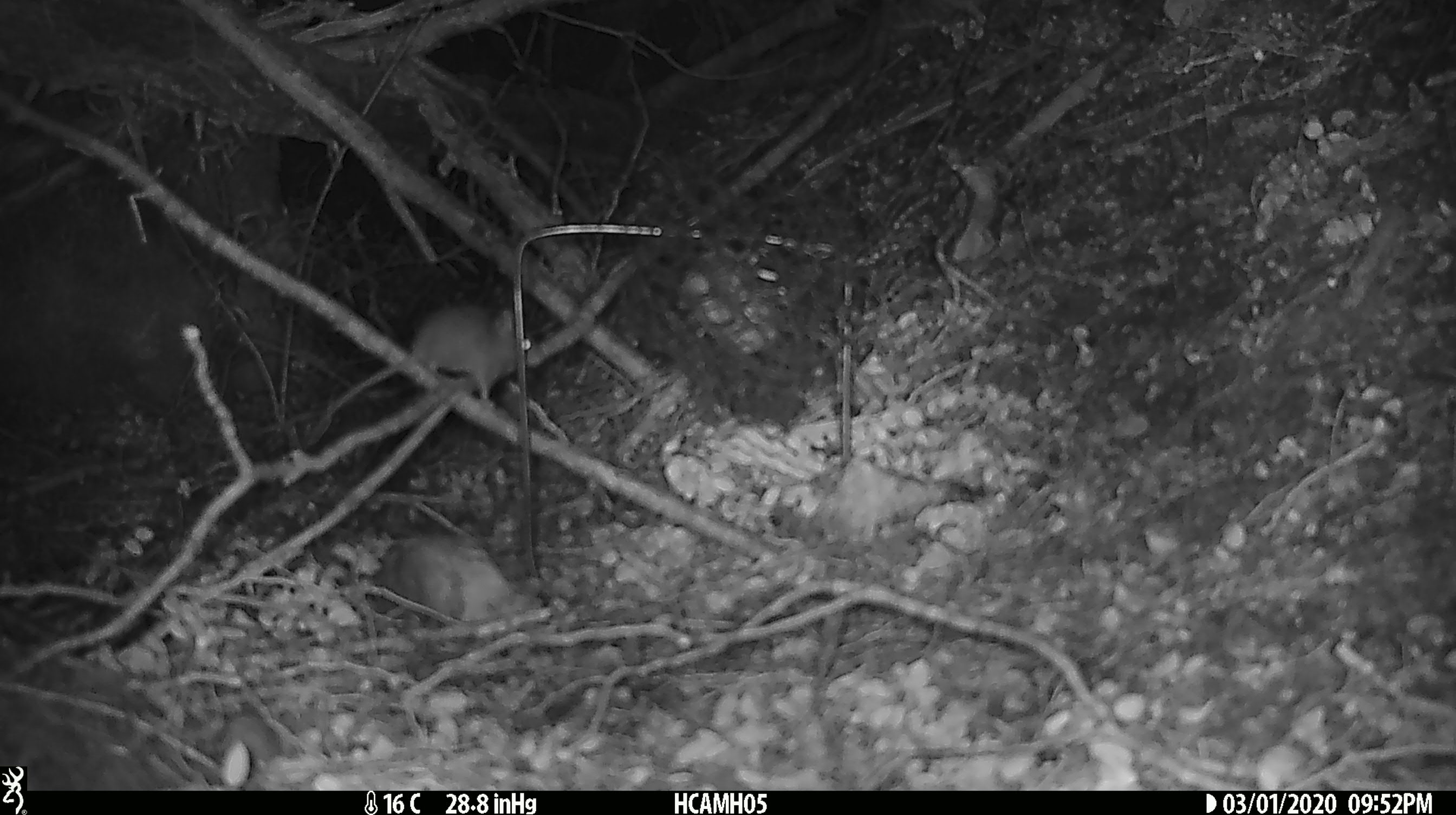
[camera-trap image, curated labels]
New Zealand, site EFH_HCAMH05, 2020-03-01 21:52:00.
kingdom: Animalia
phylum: Chordata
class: Mammalia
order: Rodentia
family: Muridae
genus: Mus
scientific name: Mus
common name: mouse